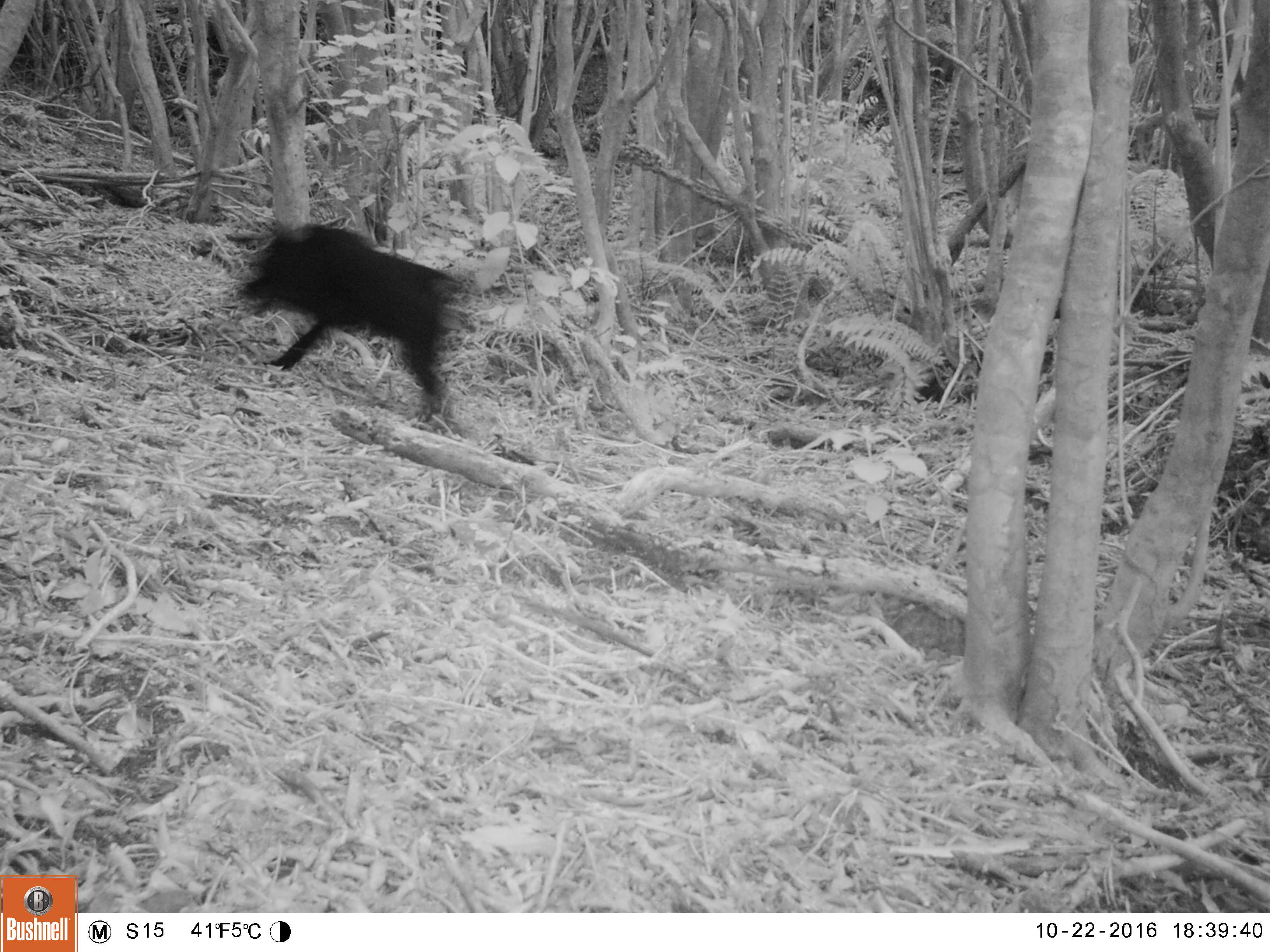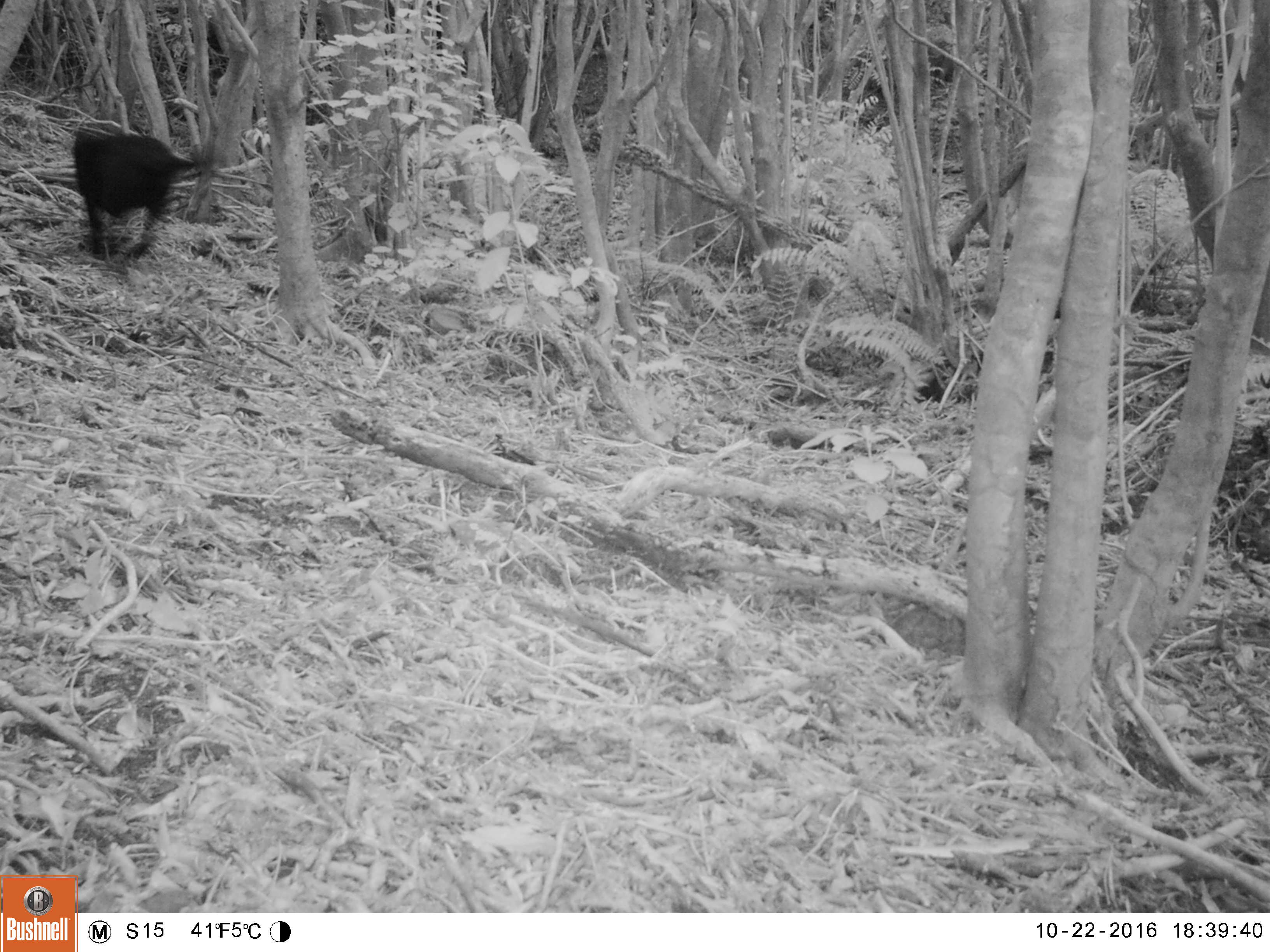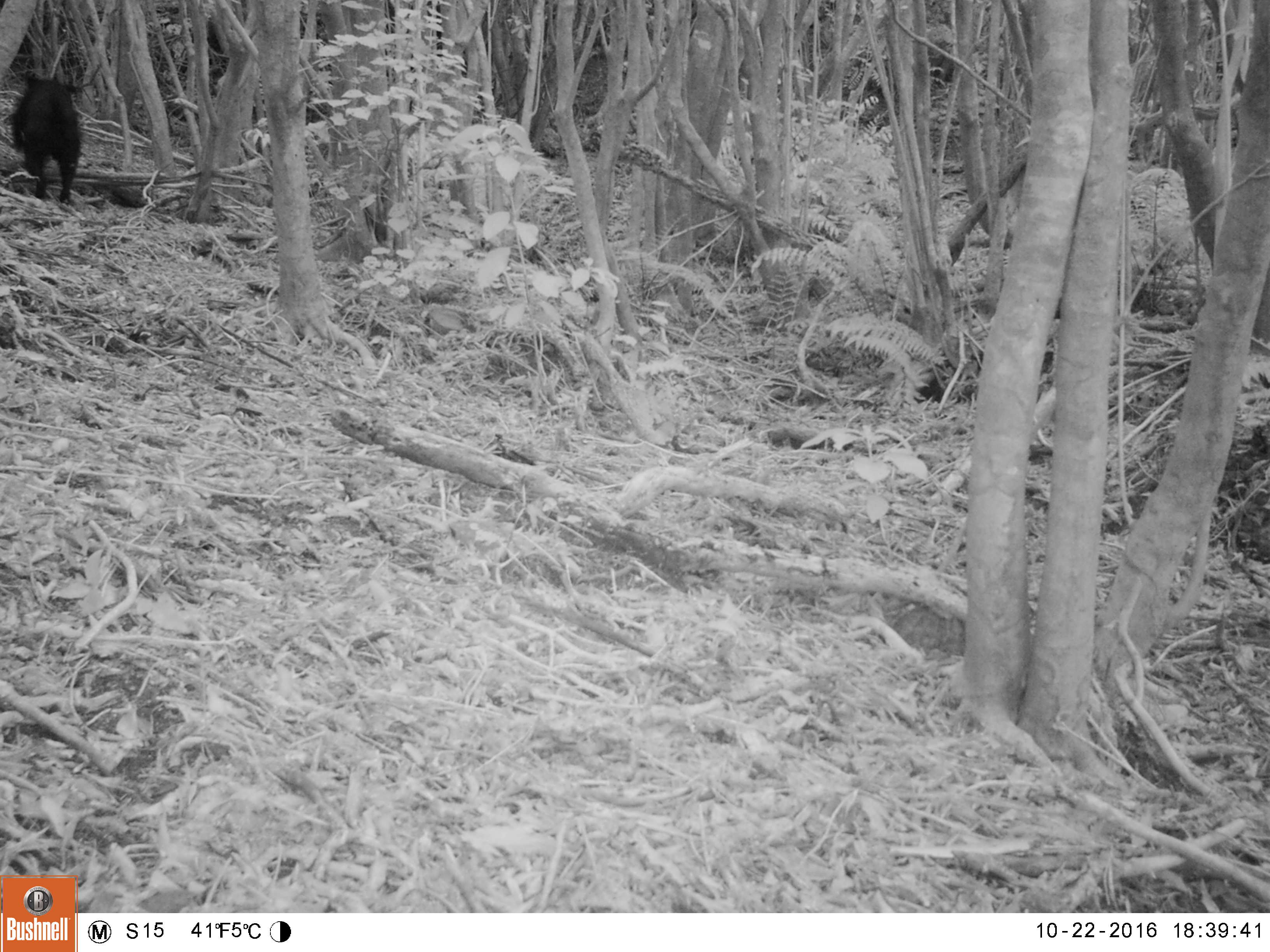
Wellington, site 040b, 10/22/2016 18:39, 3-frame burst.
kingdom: Animalia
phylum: Chordata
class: Mammalia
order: Carnivora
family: Canidae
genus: Canis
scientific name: Canis familiaris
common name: dog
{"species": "dog (Canis familiaris)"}